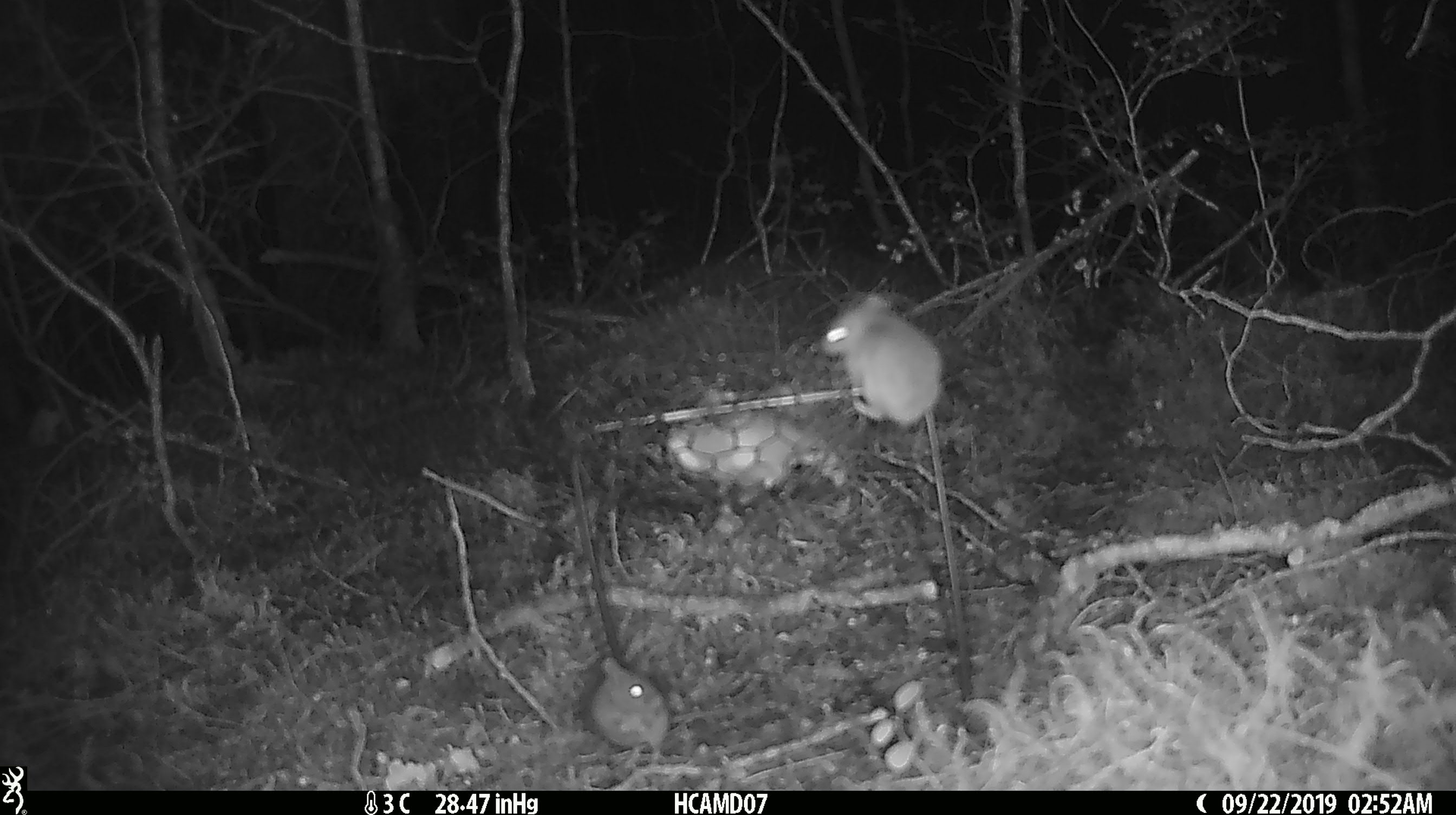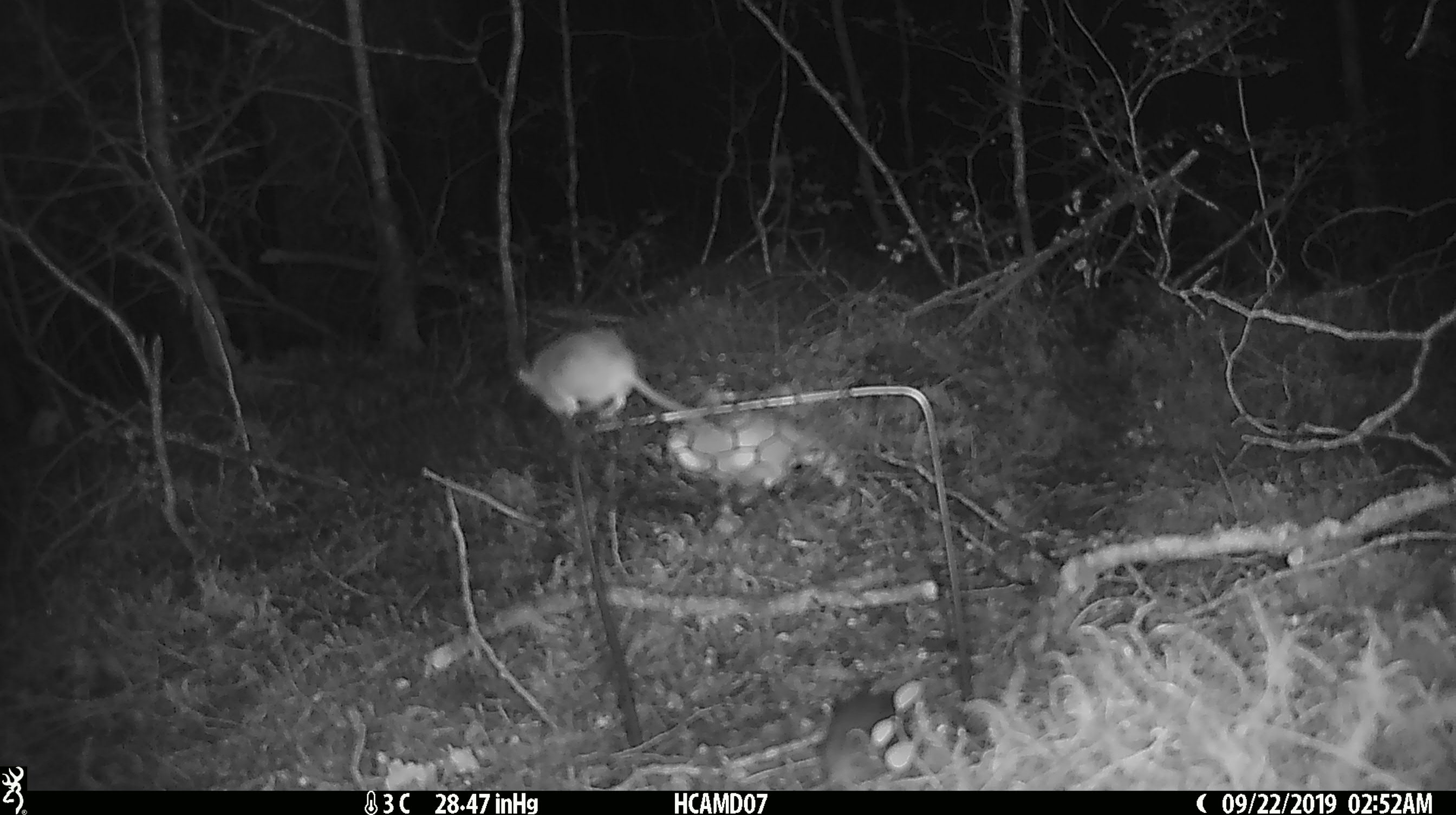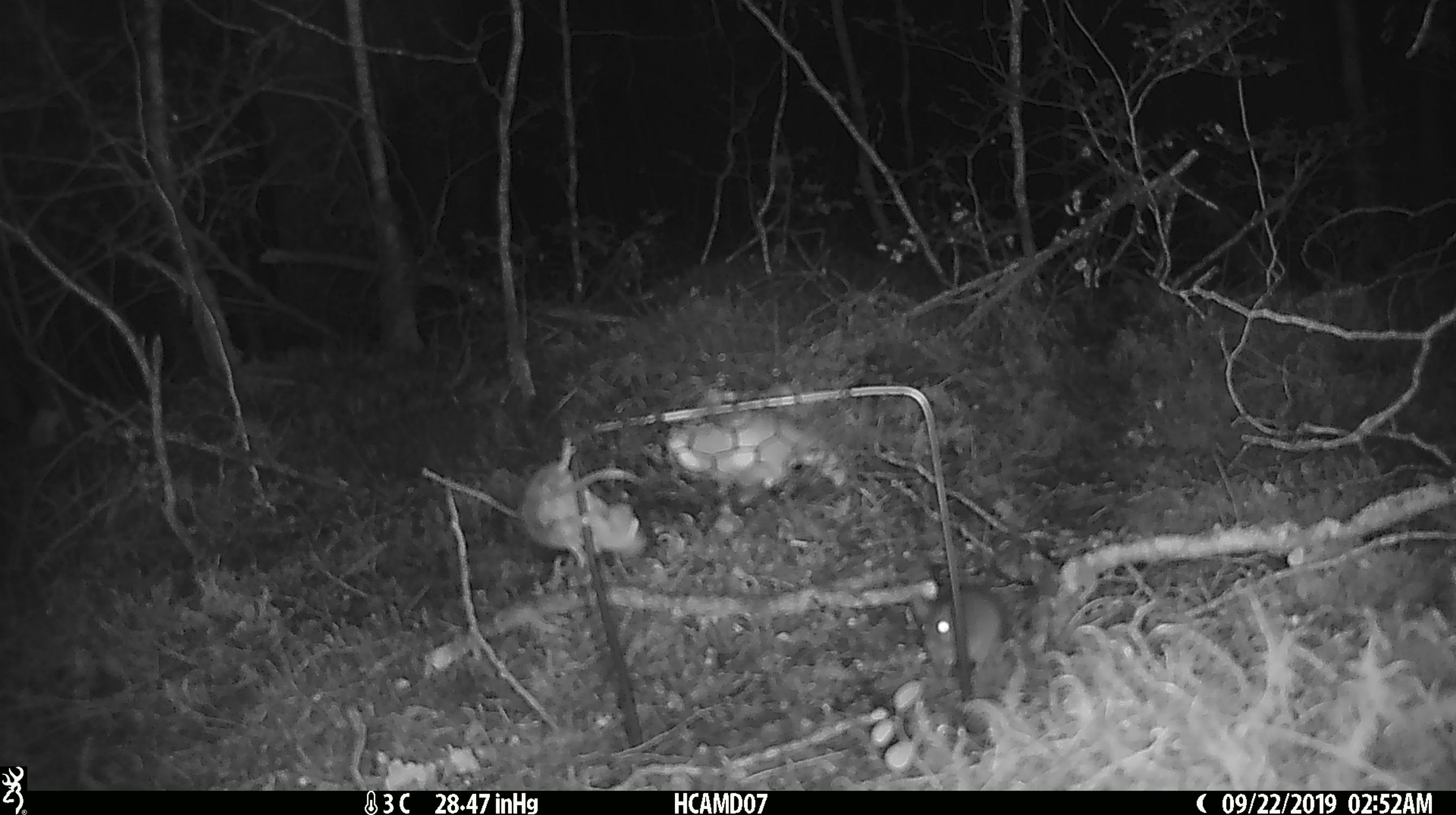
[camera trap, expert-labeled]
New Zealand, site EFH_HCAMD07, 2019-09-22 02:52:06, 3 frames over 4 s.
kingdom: Animalia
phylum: Chordata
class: Mammalia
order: Rodentia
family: Muridae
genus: Mus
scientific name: Mus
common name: mouse